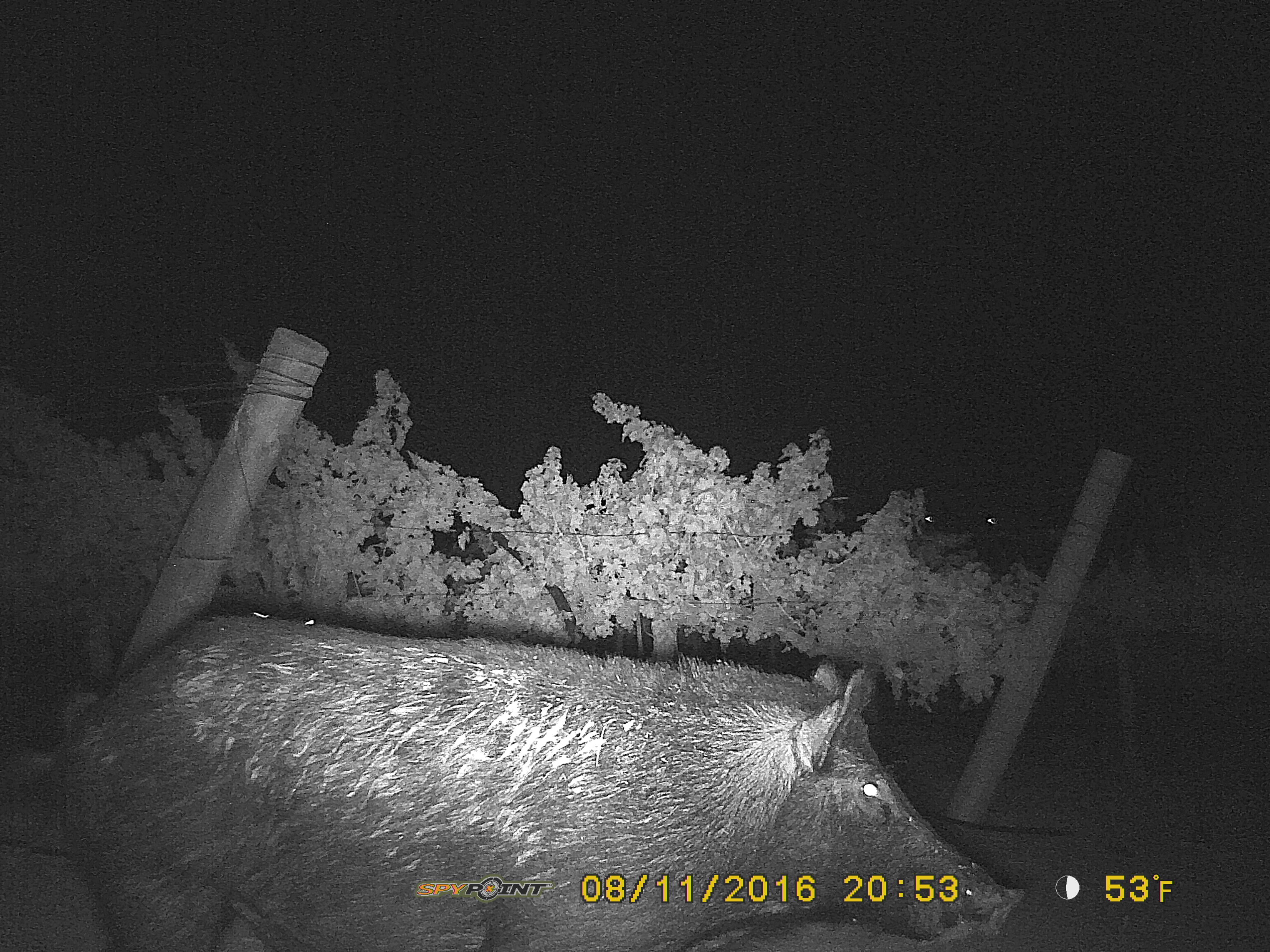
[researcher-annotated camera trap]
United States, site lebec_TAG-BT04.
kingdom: Animalia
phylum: Chordata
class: Mammalia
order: Artiodactyla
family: Suidae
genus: Sus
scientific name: Sus scrofa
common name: wild boar